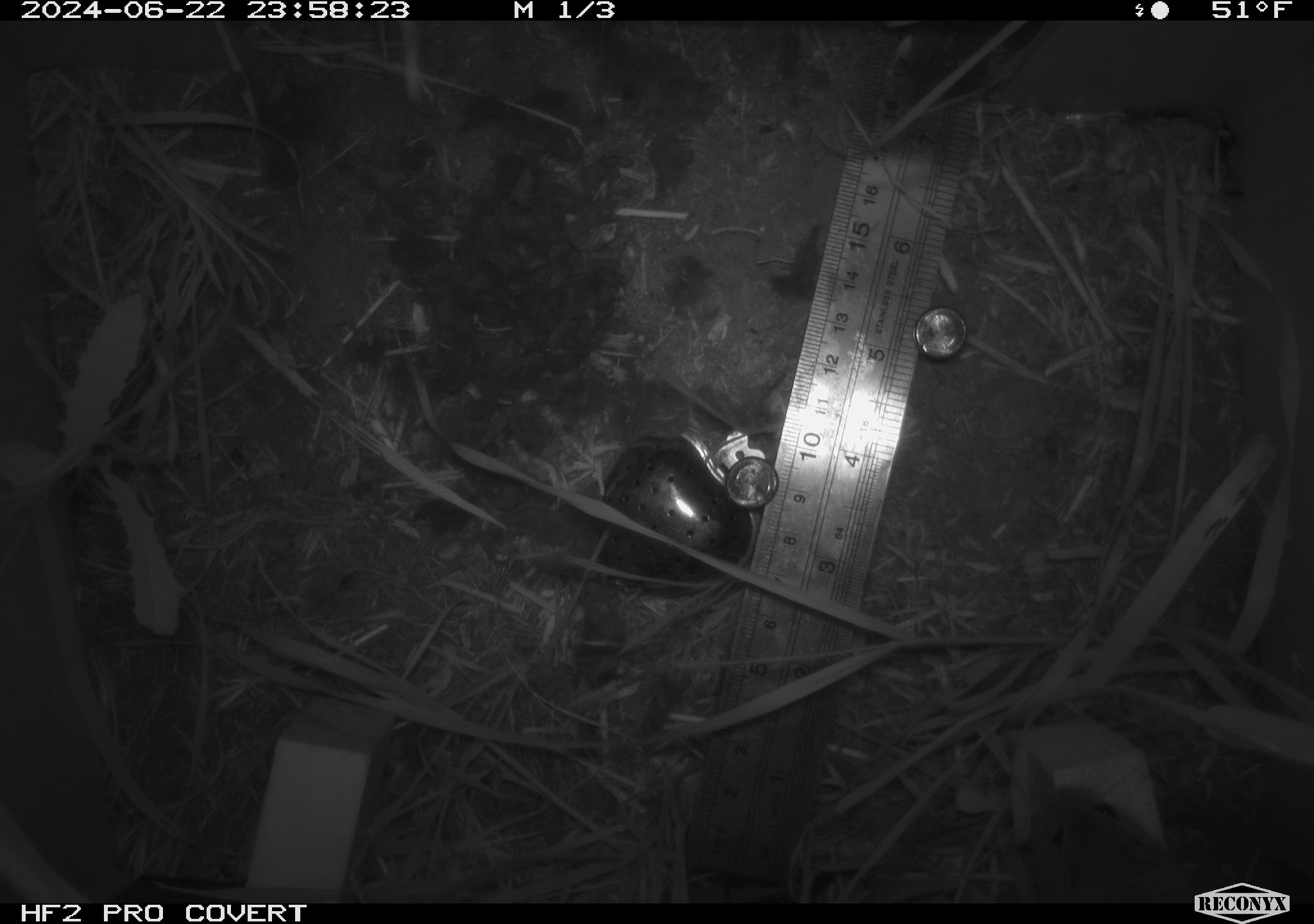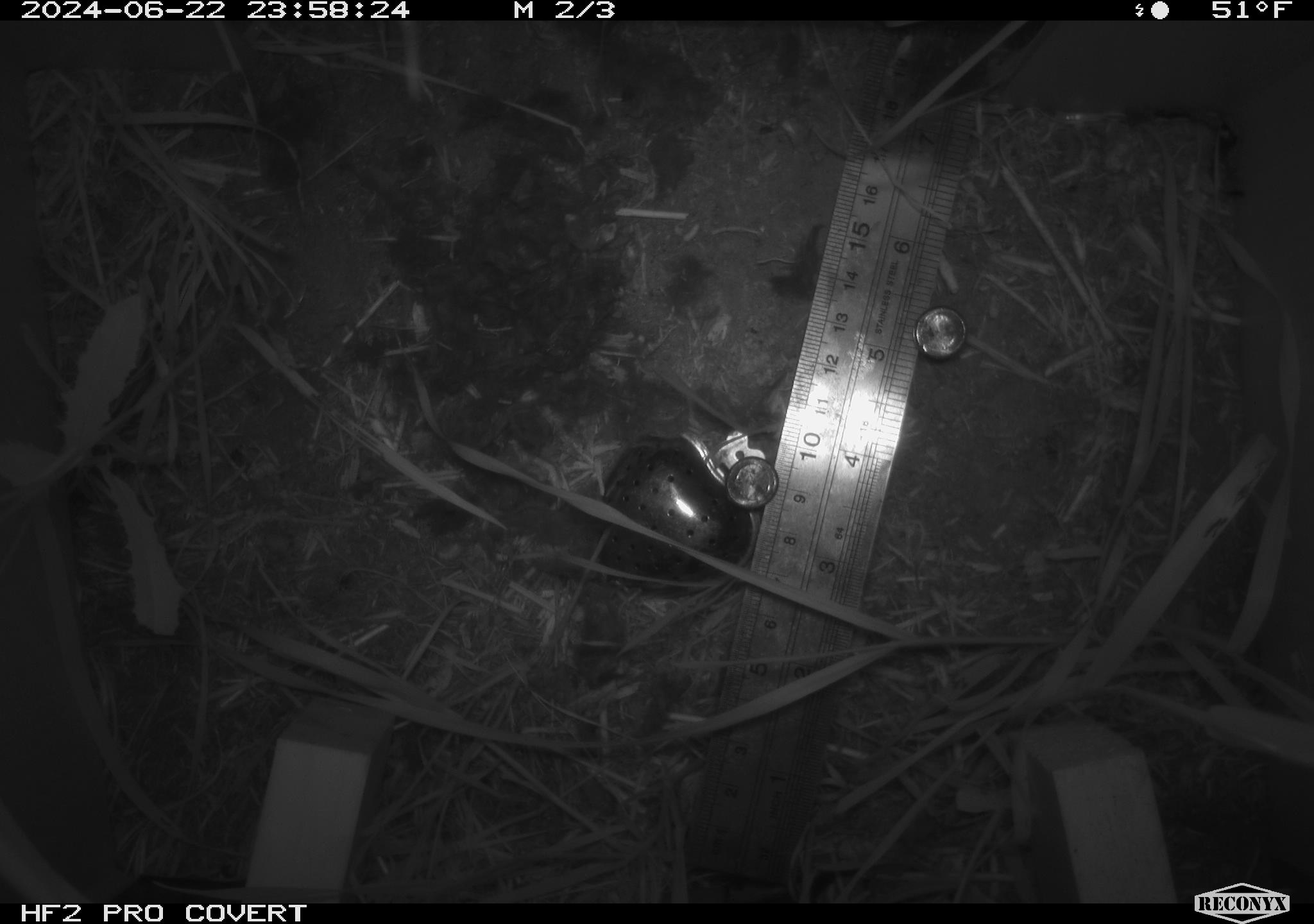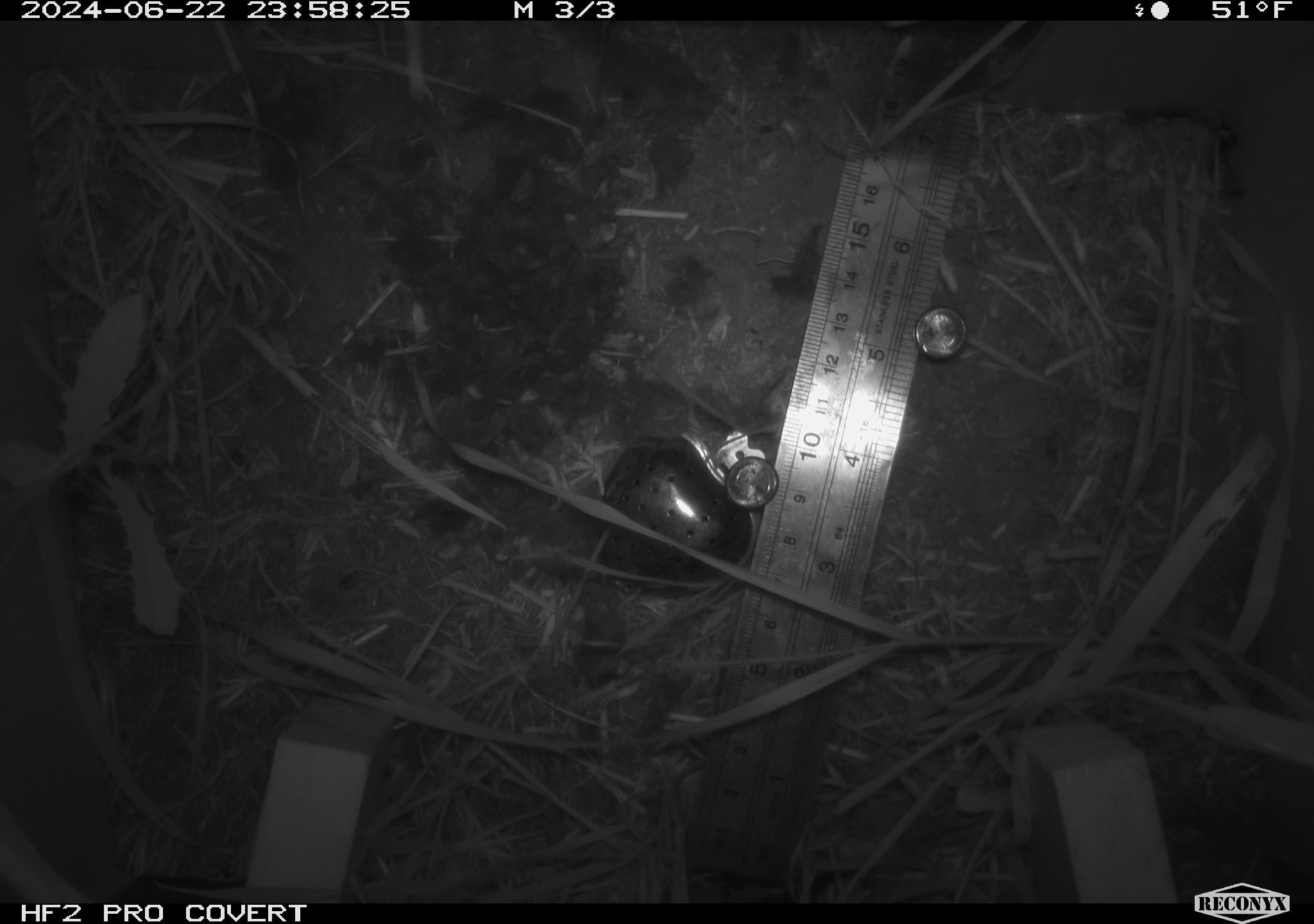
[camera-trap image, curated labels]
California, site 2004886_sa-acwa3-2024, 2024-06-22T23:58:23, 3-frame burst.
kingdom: Animalia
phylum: Chordata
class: Mammalia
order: Rodentia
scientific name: Rodentia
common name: mouse species